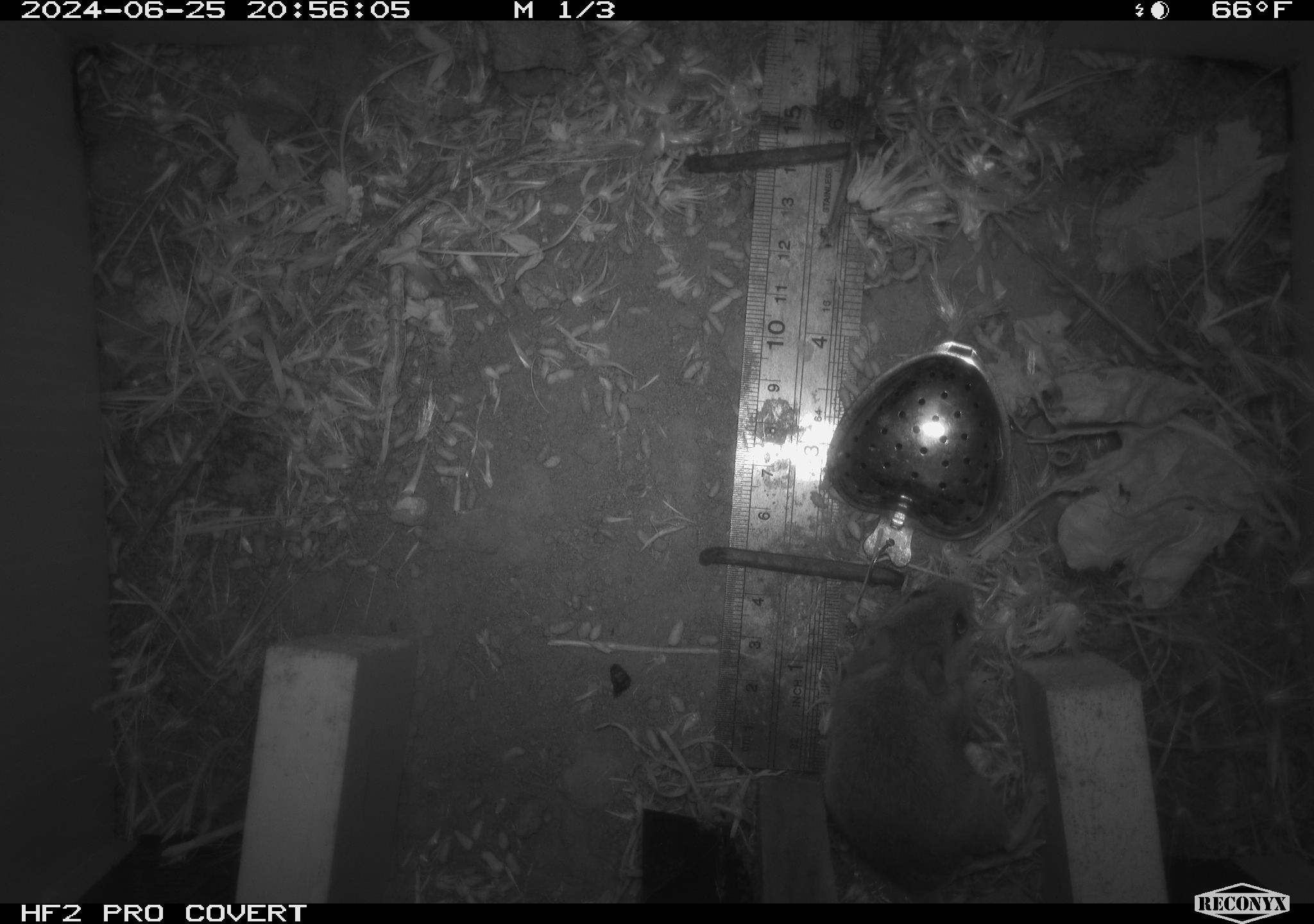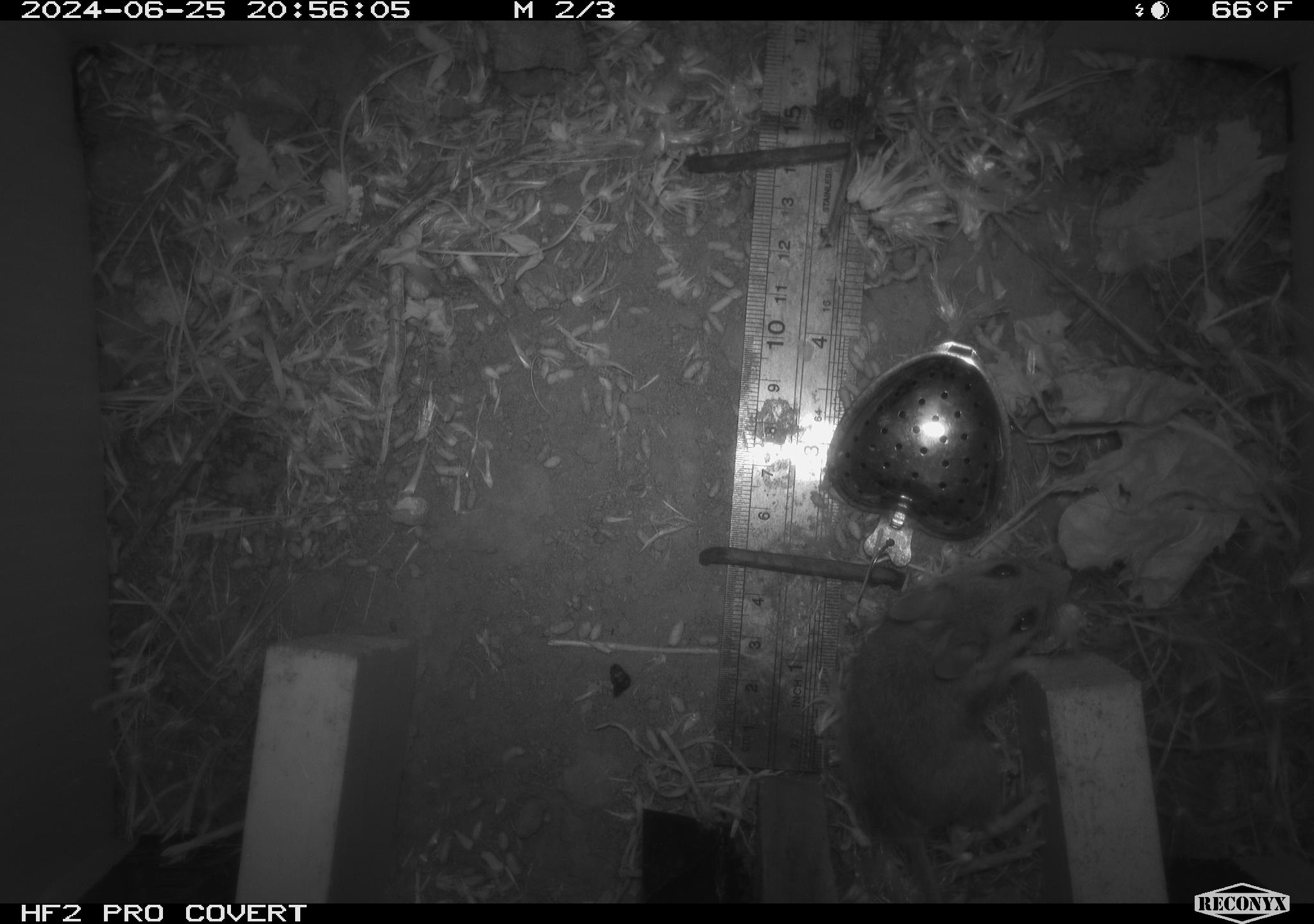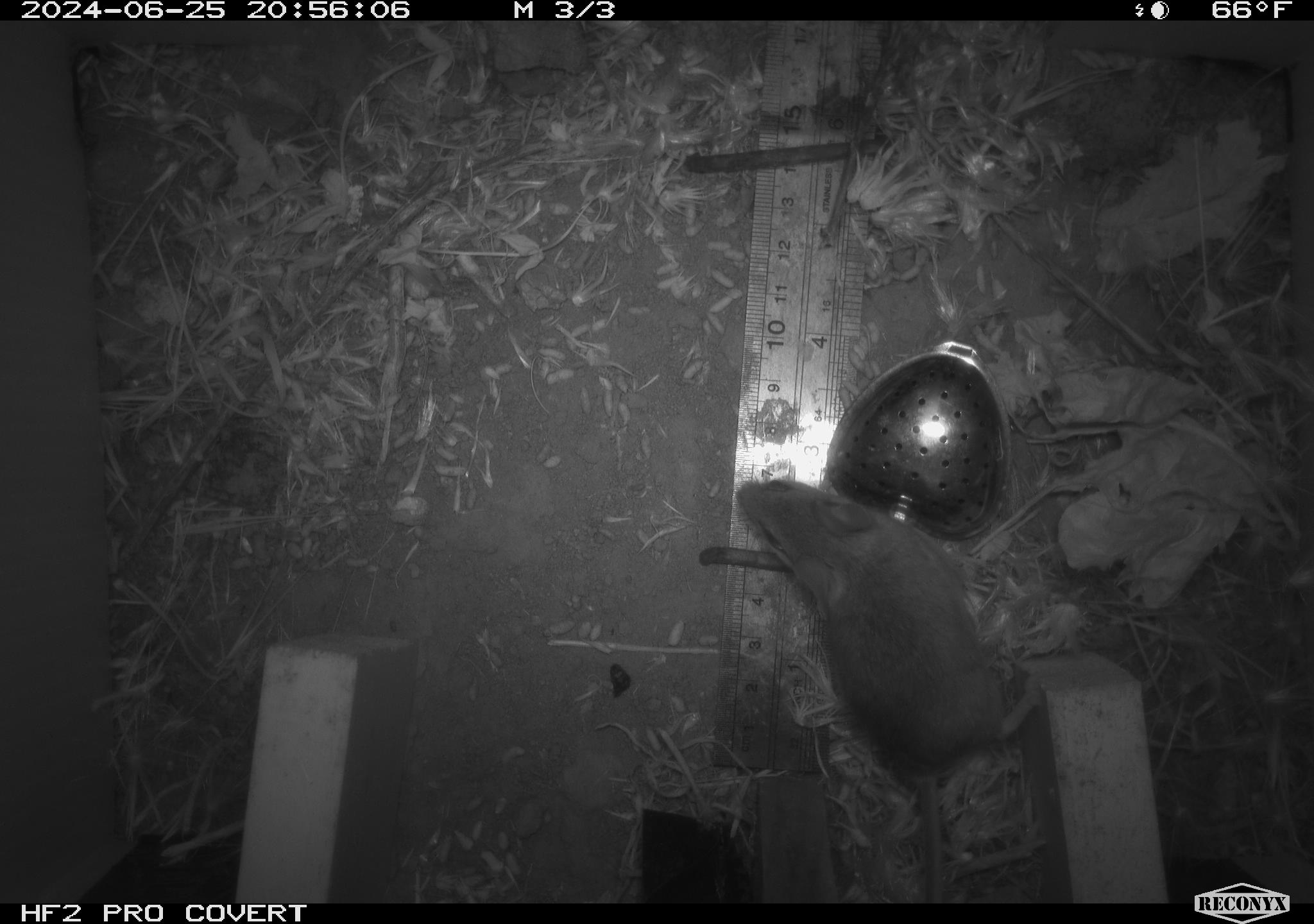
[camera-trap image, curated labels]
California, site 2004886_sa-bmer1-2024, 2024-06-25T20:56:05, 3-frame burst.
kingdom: Animalia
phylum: Chordata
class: Mammalia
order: Rodentia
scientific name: Rodentia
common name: mouse species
Mouse species (Rodentia).